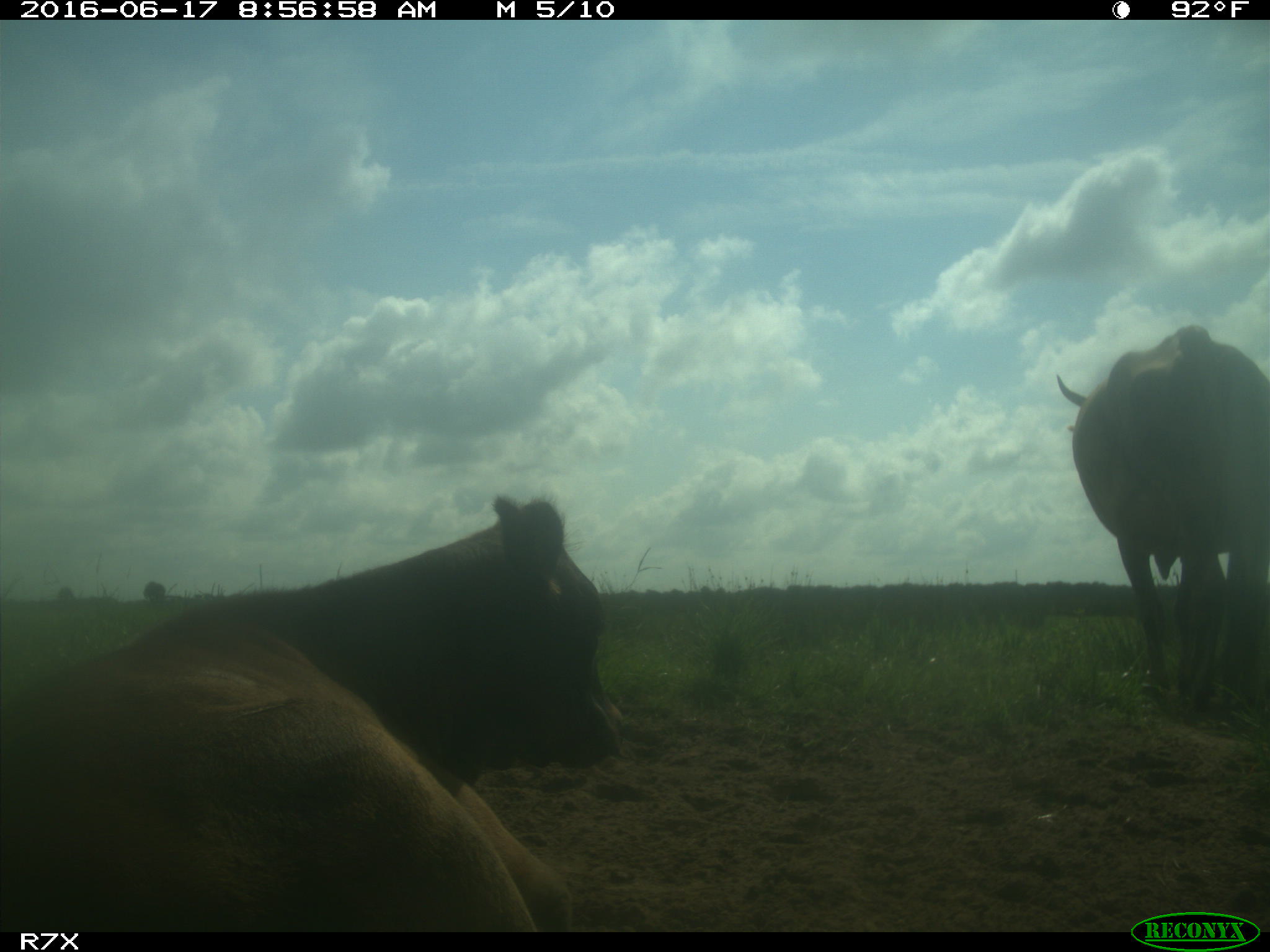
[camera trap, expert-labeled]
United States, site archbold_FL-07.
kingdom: Animalia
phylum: Chordata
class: Mammalia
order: Artiodactyla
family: Bovidae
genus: Bos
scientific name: Bos taurus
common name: domestic cow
Bos taurus (domestic cow).